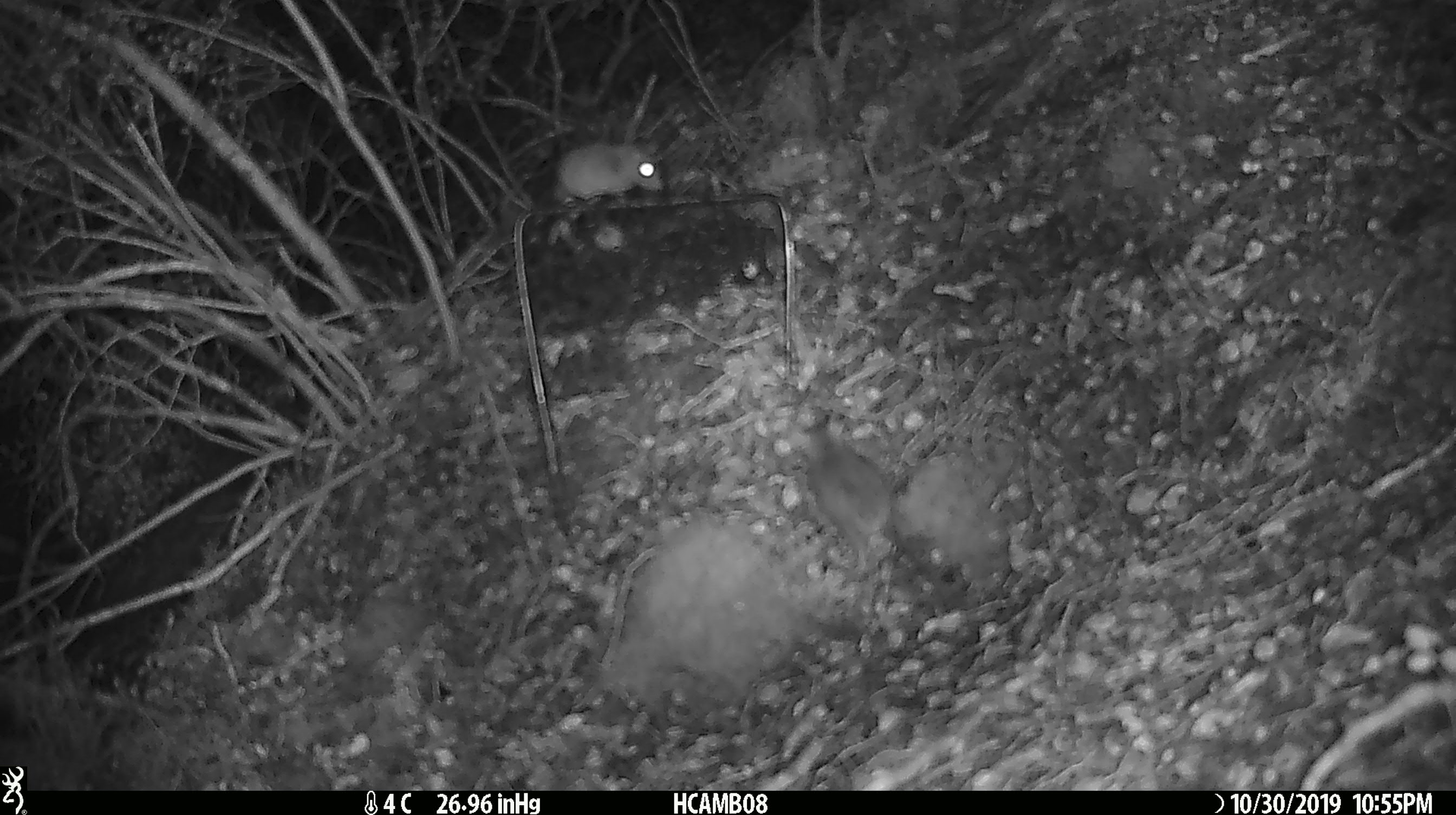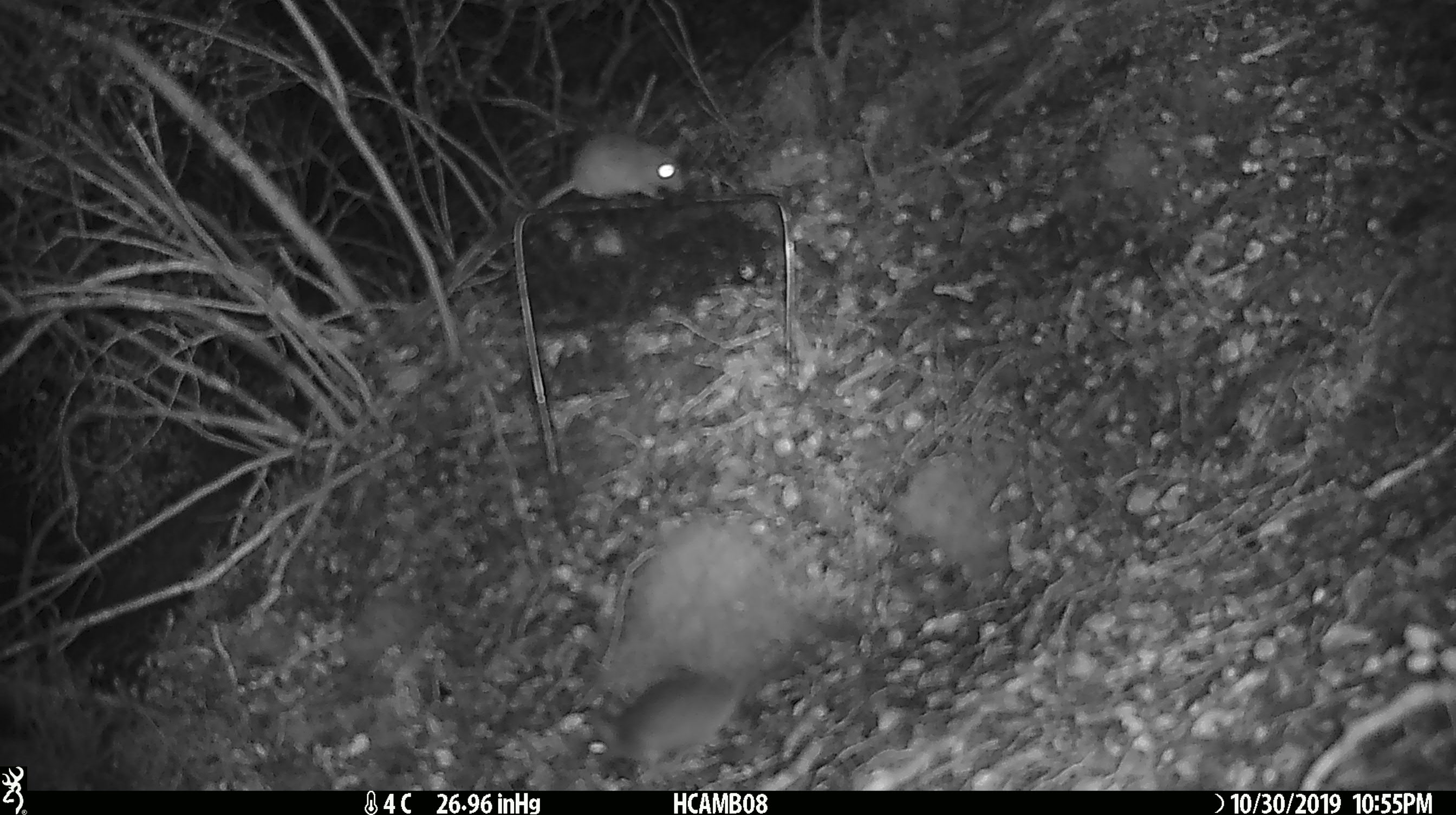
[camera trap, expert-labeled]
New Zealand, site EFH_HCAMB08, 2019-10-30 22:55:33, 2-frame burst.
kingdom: Animalia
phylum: Chordata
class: Mammalia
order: Rodentia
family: Muridae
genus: Mus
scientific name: Mus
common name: mouse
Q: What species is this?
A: Mouse (Mus).